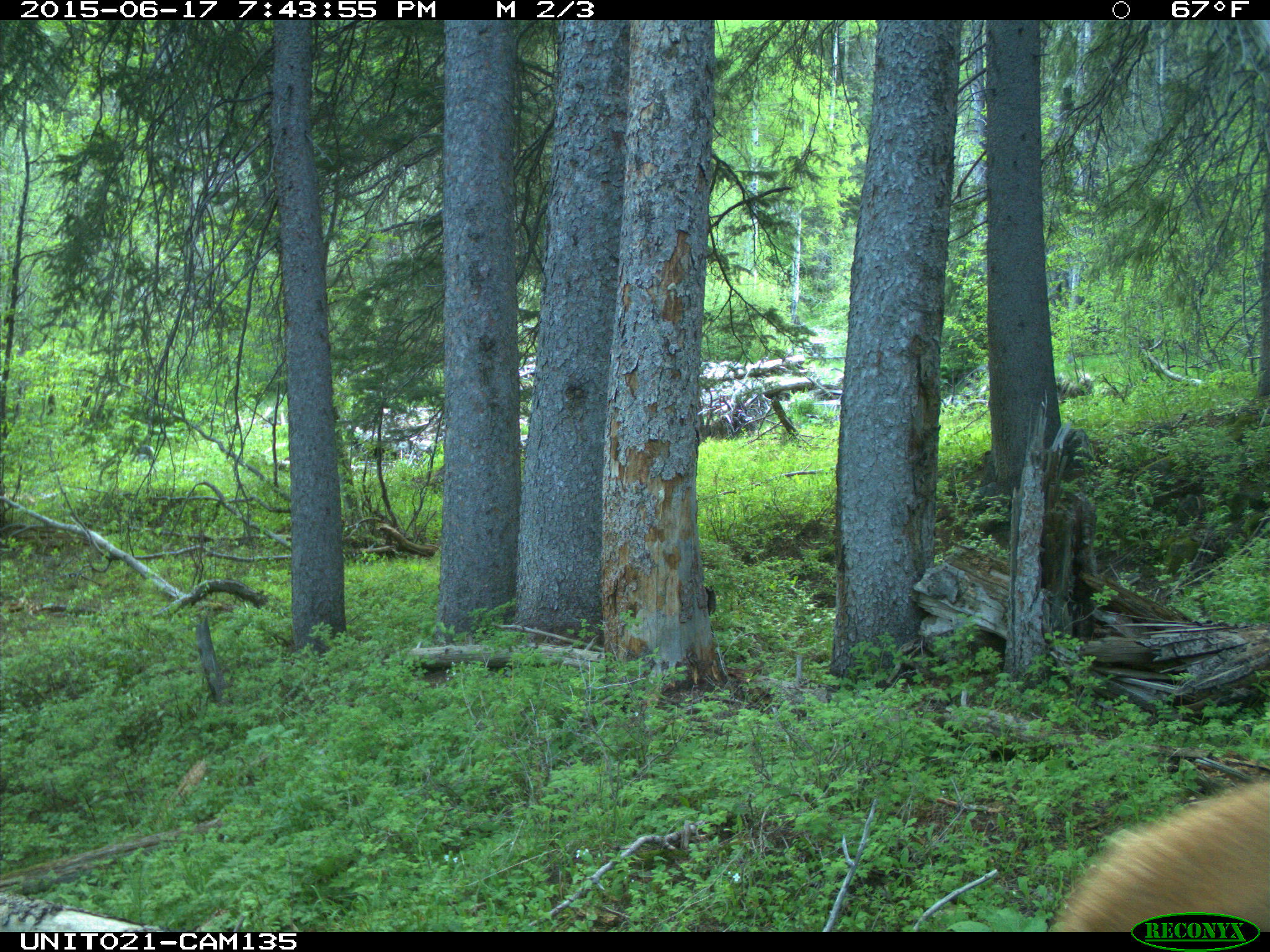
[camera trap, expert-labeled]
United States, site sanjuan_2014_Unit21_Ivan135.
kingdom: Animalia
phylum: Chordata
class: Mammalia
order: Artiodactyla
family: Cervidae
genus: Cervus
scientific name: Cervus elaphus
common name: red deer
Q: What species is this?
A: Cervus elaphus (red deer).